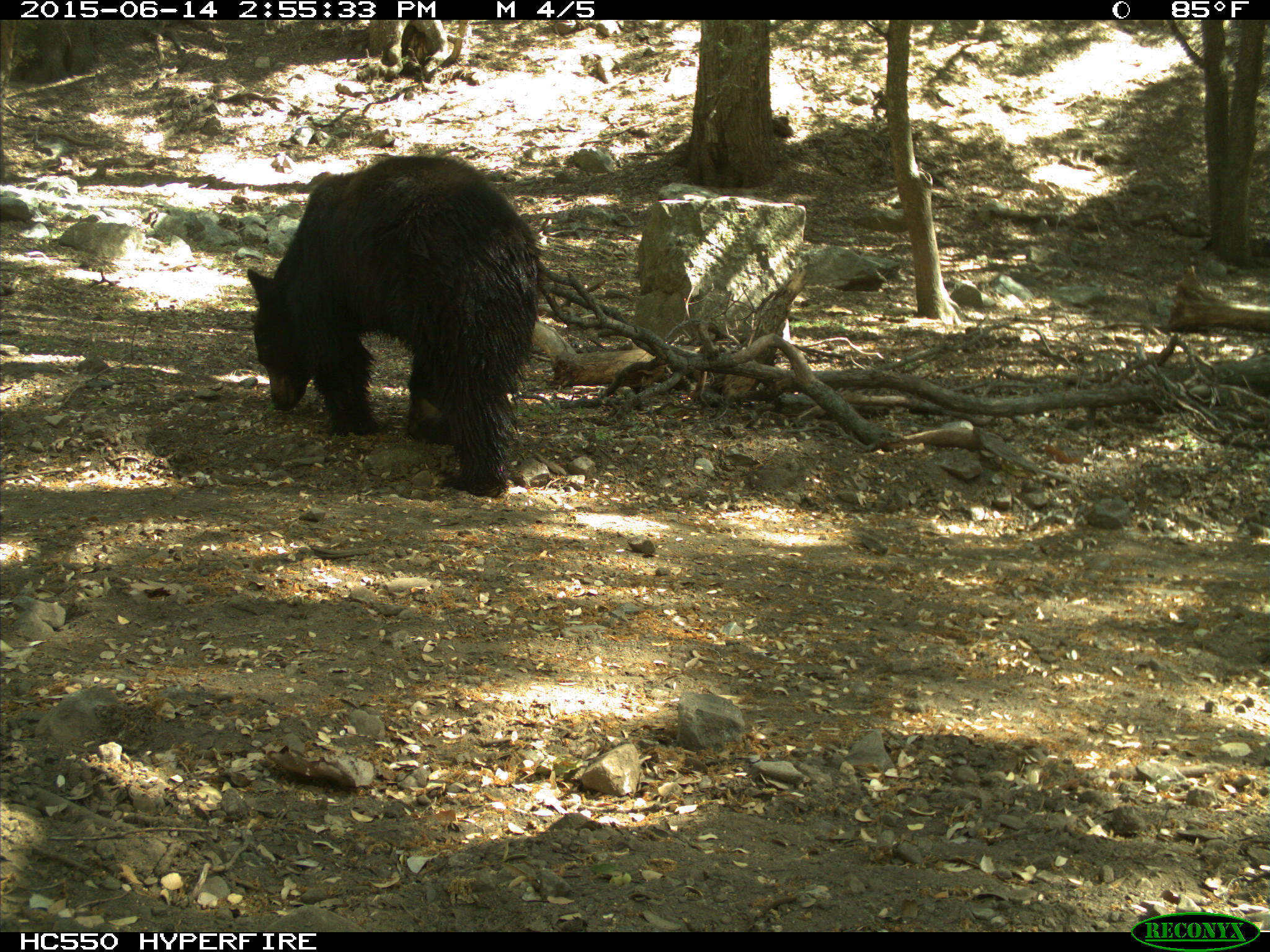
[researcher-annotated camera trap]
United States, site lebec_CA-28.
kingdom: Animalia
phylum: Chordata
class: Mammalia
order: Carnivora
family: Ursidae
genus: Ursus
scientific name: Ursus americanus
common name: american black bear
Ursus americanus (american black bear).